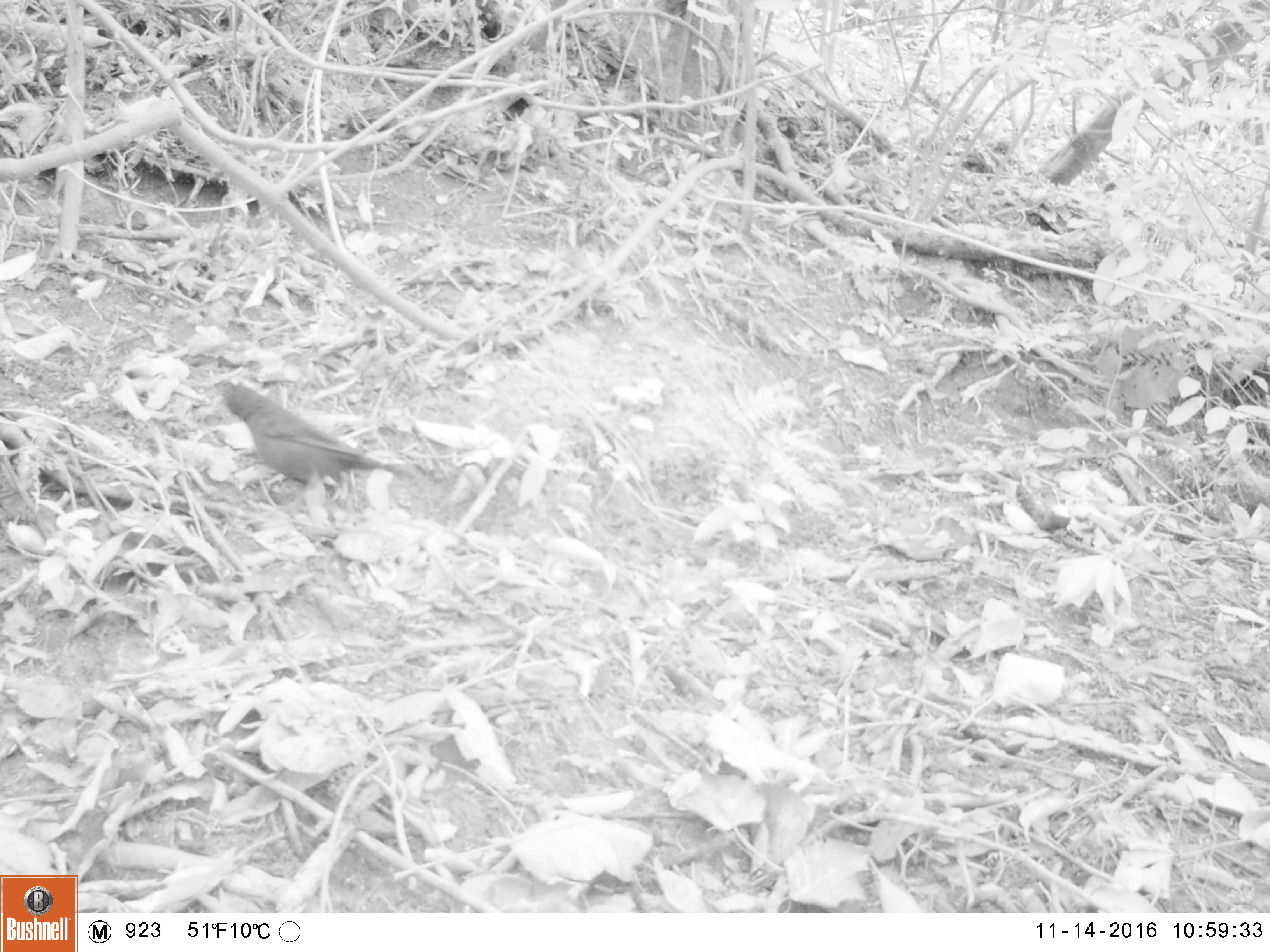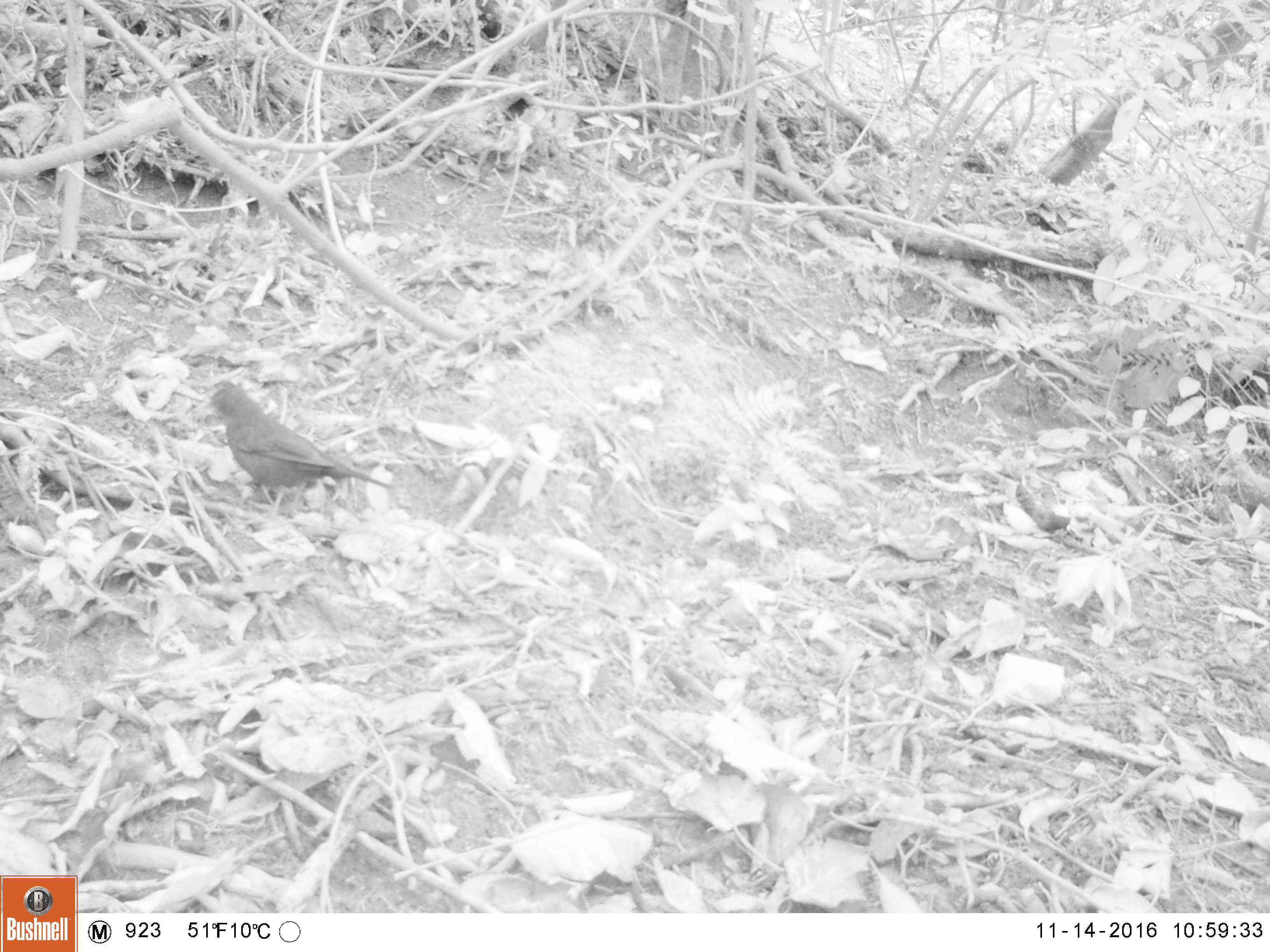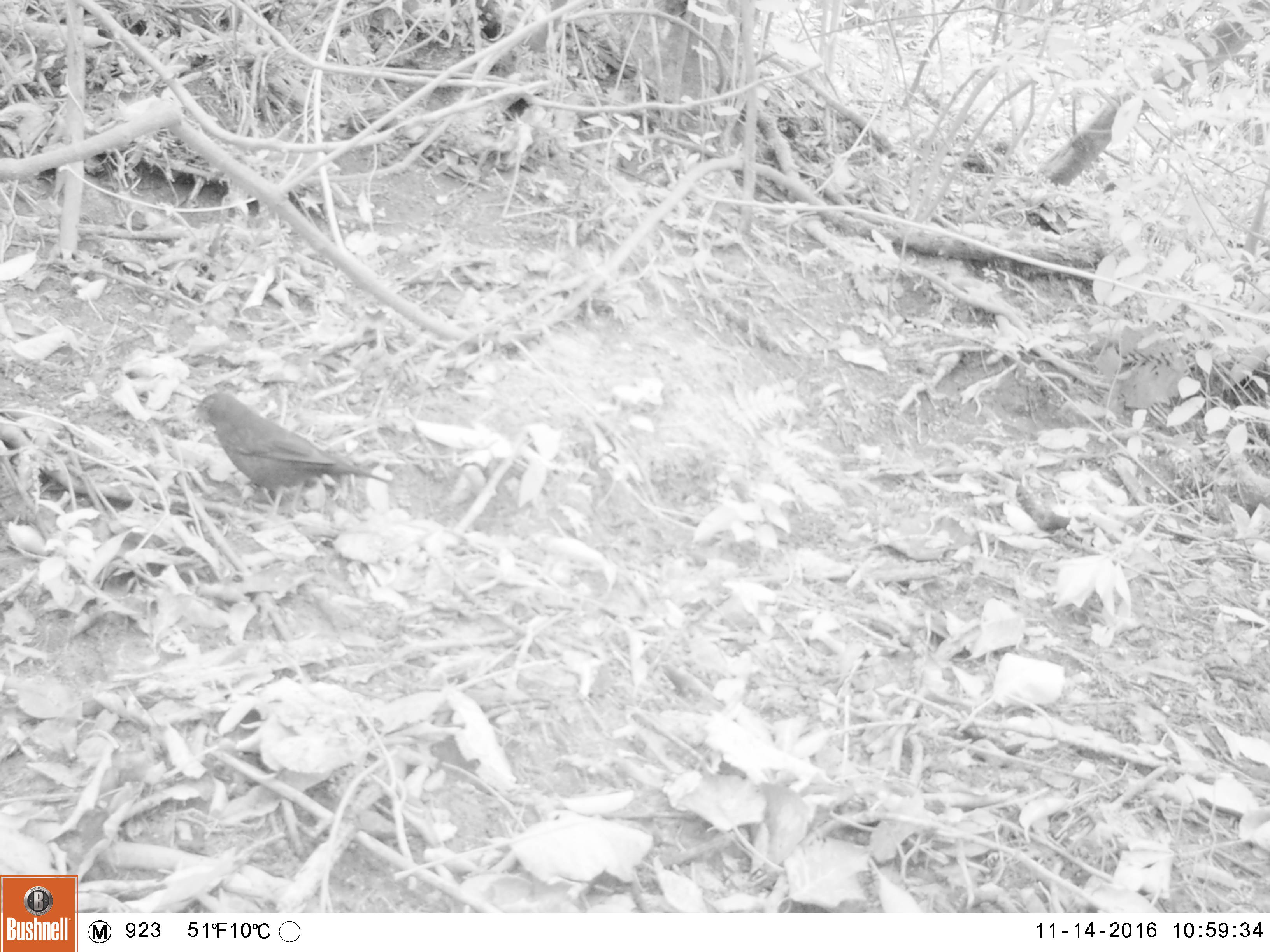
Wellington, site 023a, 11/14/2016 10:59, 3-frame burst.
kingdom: Animalia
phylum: Chordata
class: Aves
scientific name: Aves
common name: bird